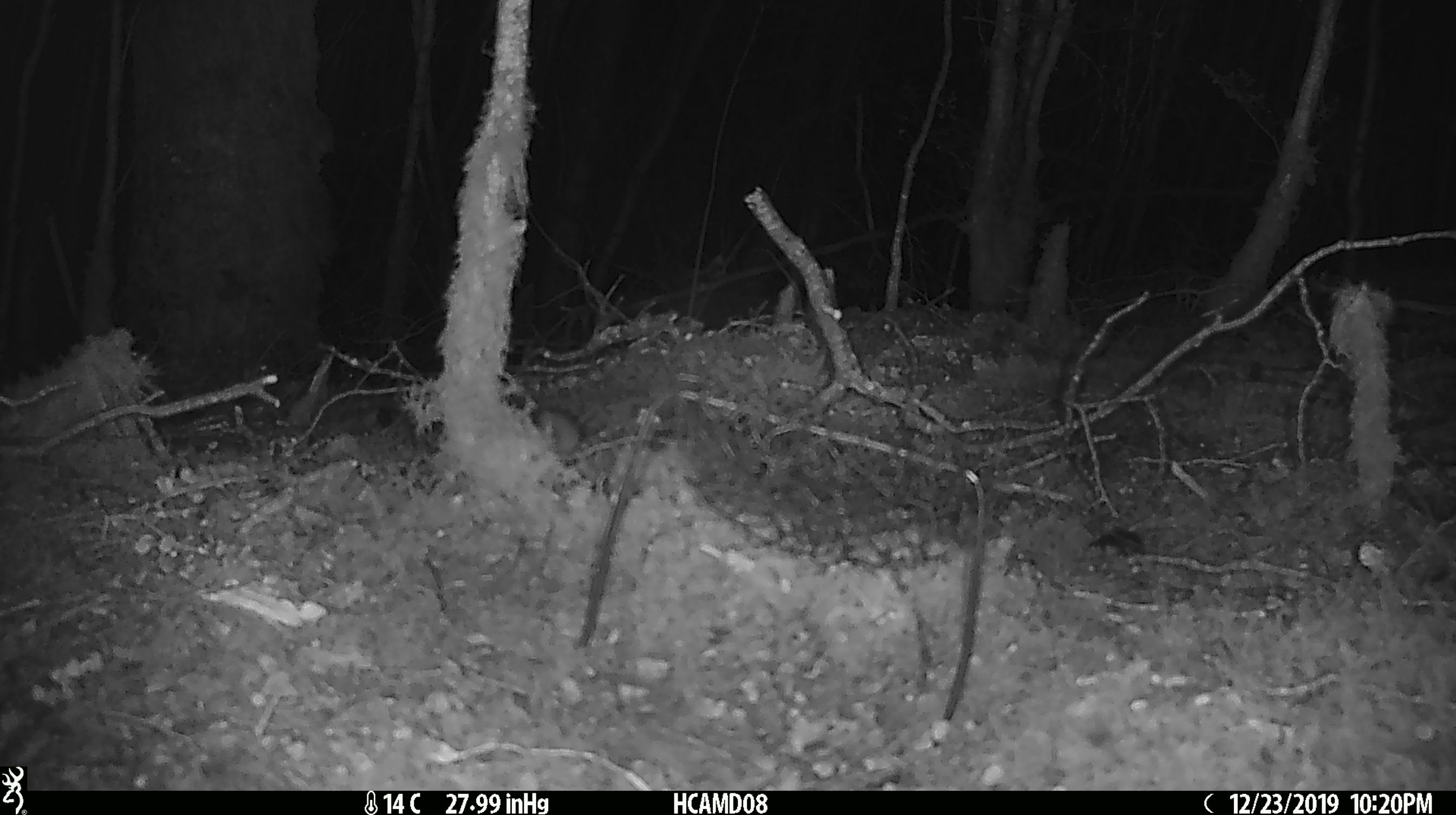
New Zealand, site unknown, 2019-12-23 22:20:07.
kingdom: Animalia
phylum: Chordata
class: Mammalia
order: Rodentia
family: Muridae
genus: Mus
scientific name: Mus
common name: mouse